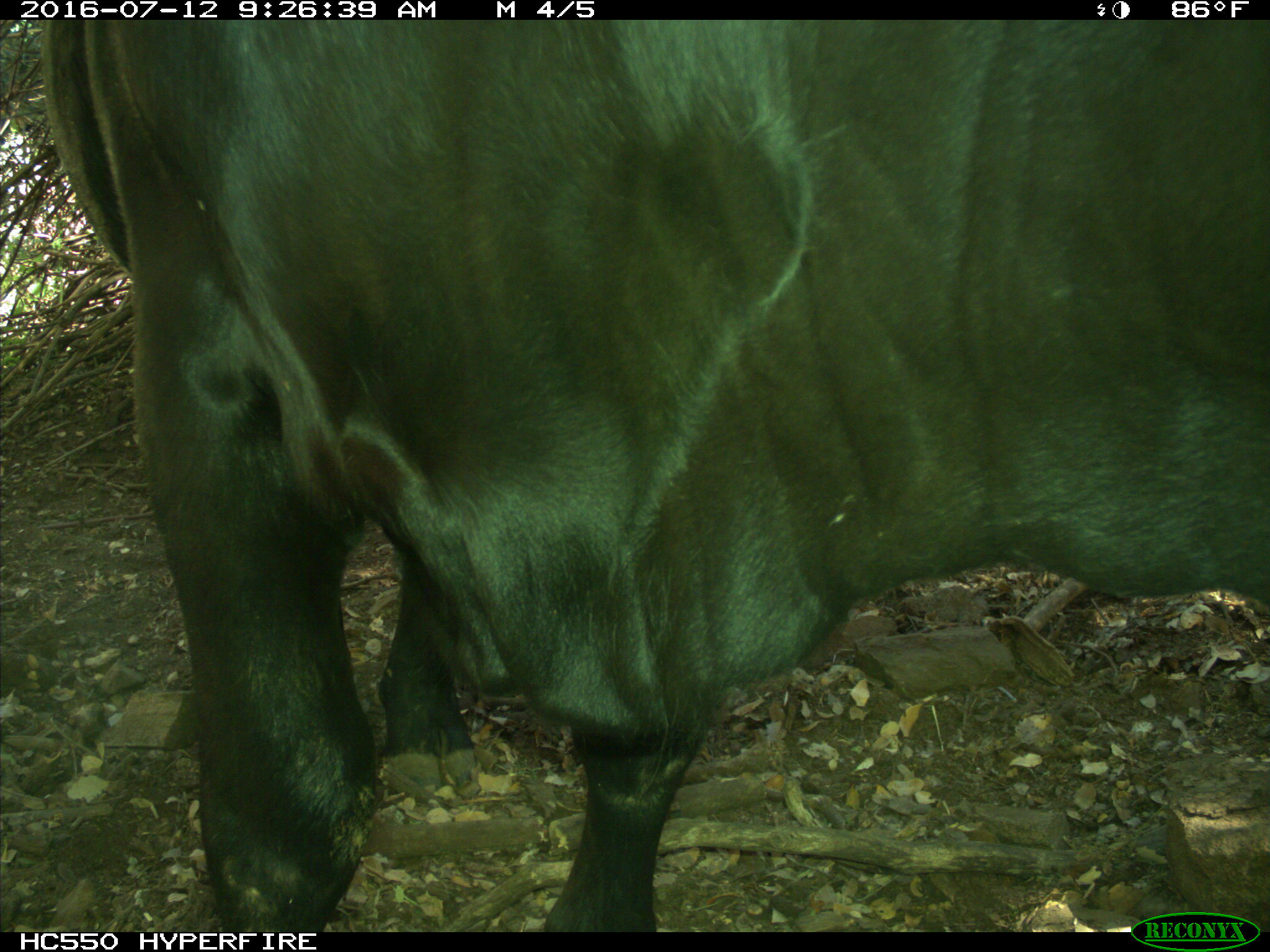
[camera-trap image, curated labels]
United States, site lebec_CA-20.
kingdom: Animalia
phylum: Chordata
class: Mammalia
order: Artiodactyla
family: Bovidae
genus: Bos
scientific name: Bos taurus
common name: domestic cow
Bos taurus (domestic cow).